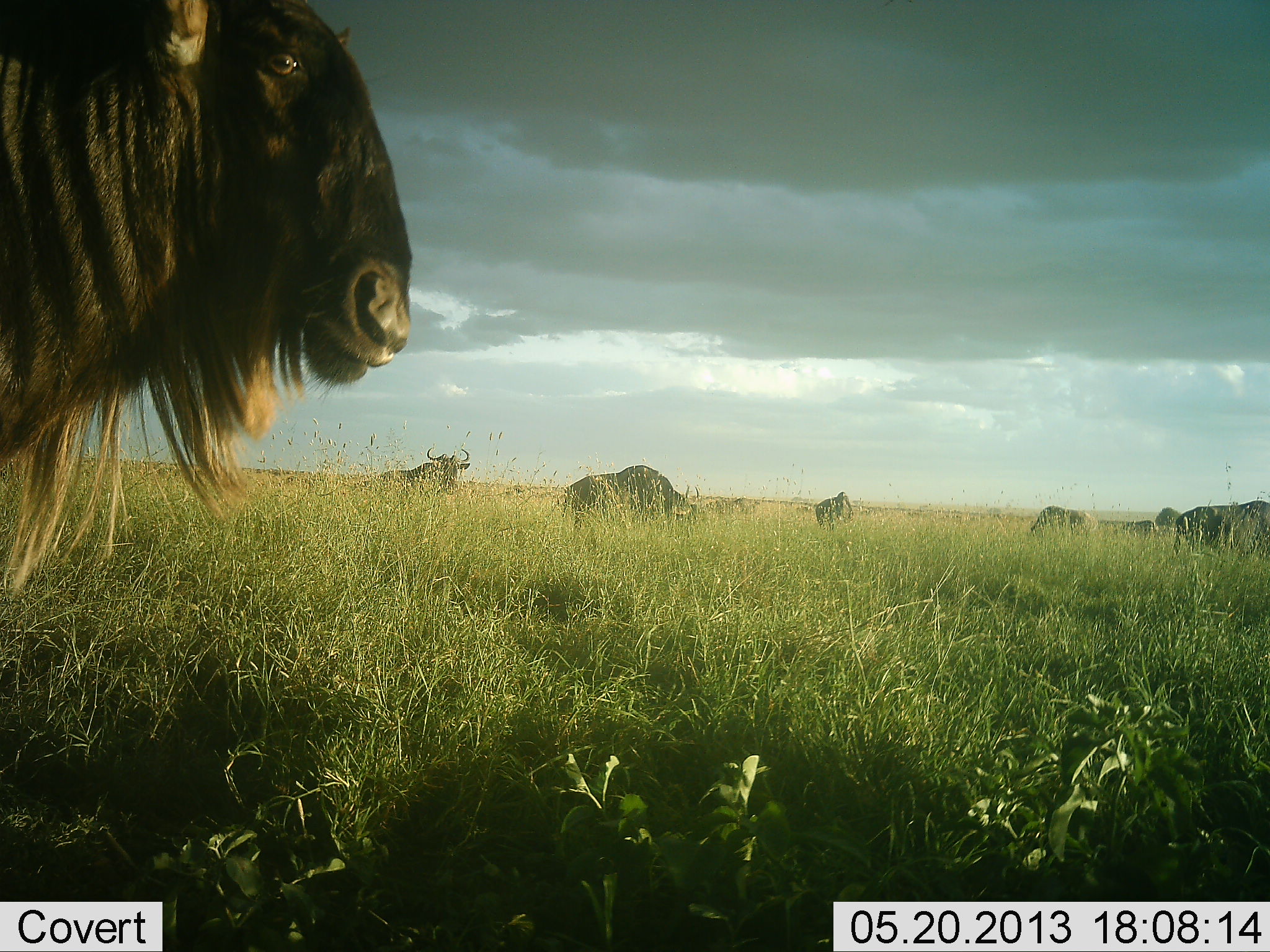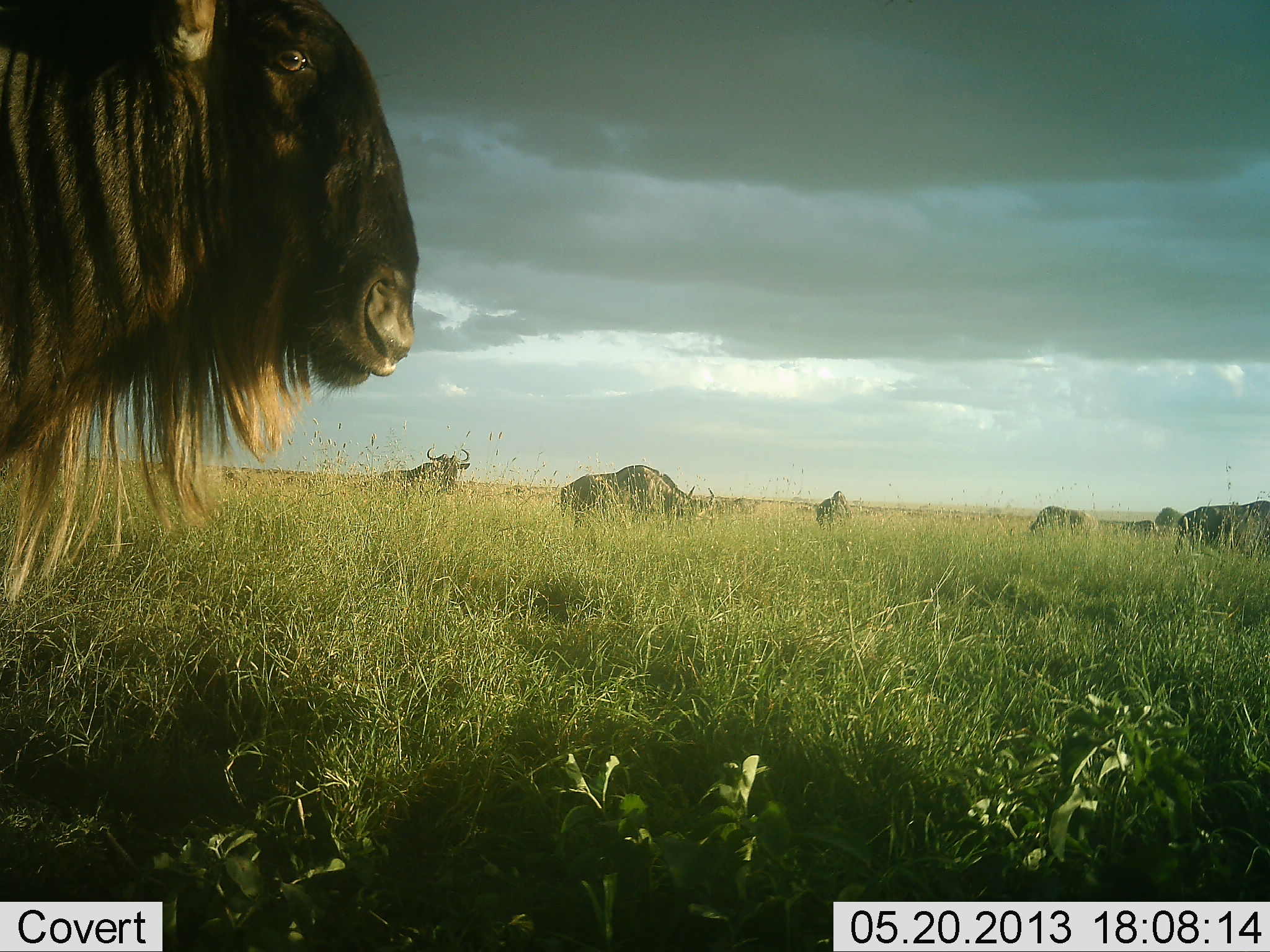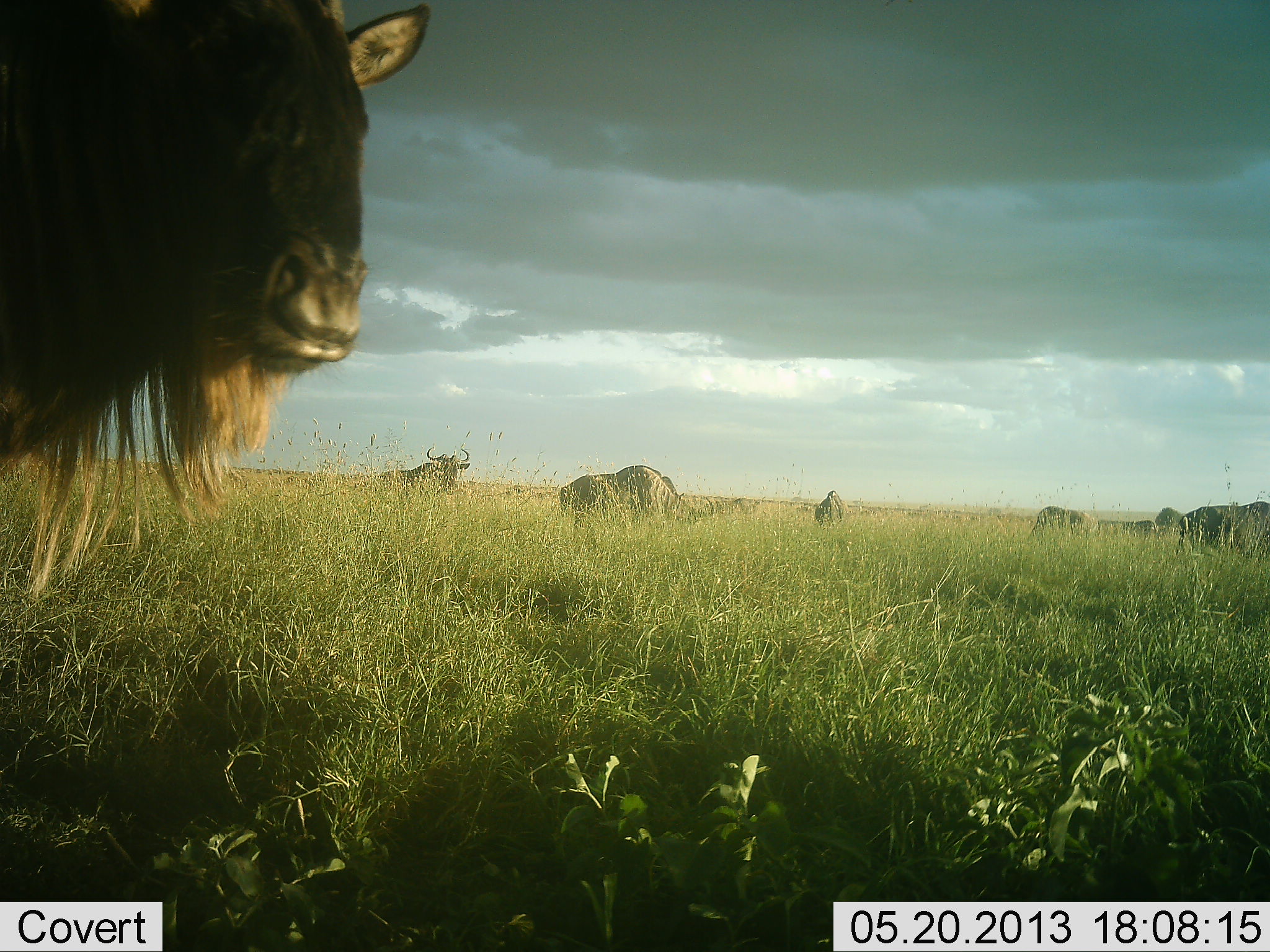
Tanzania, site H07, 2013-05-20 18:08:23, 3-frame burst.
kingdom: Animalia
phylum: Chordata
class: Mammalia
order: Artiodactyla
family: Bovidae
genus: Connochaetes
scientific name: Connochaetes taurinus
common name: blue wildebeest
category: wildebeest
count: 8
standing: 79%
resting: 18%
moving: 11%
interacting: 4%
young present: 0%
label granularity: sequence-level